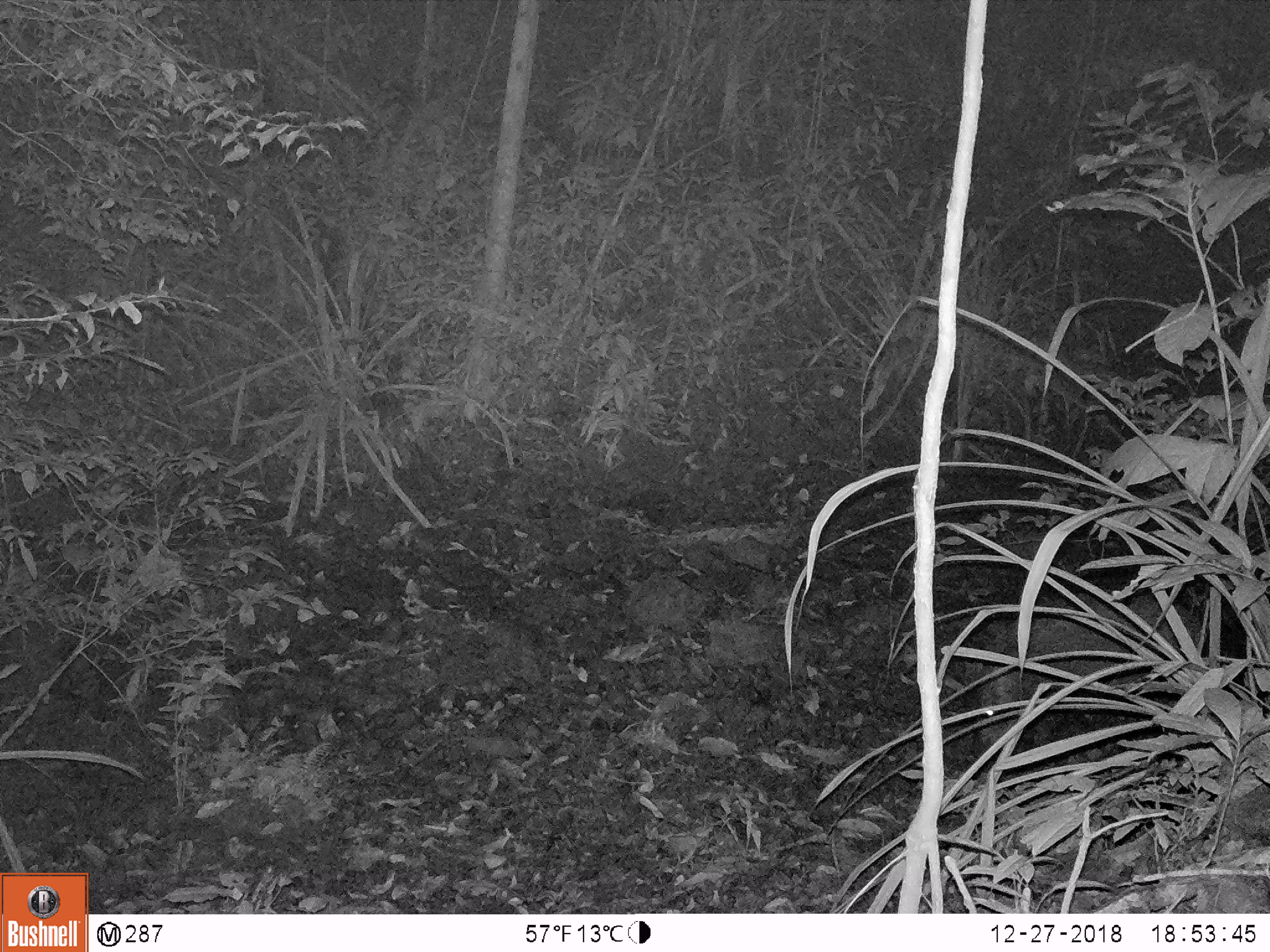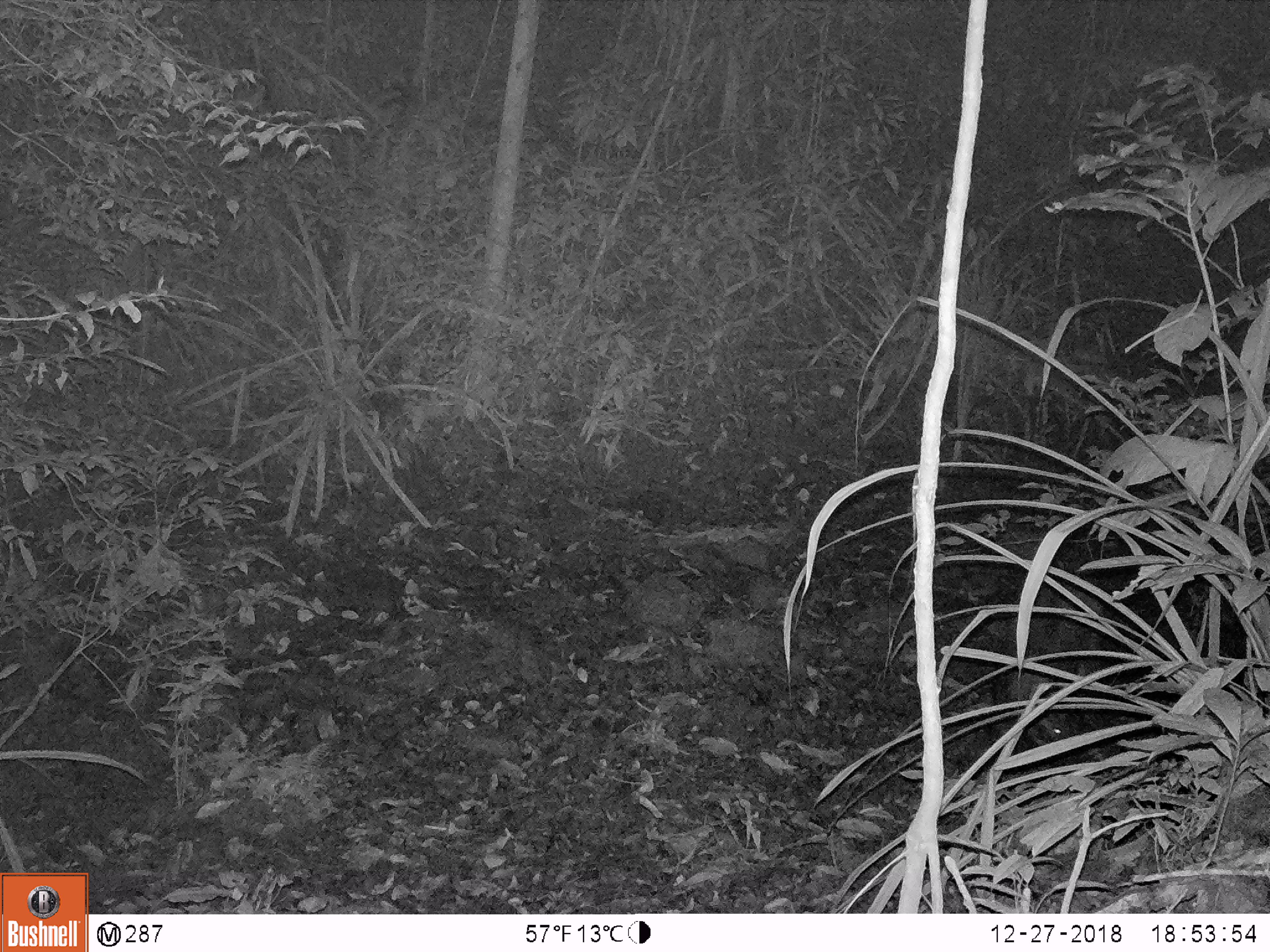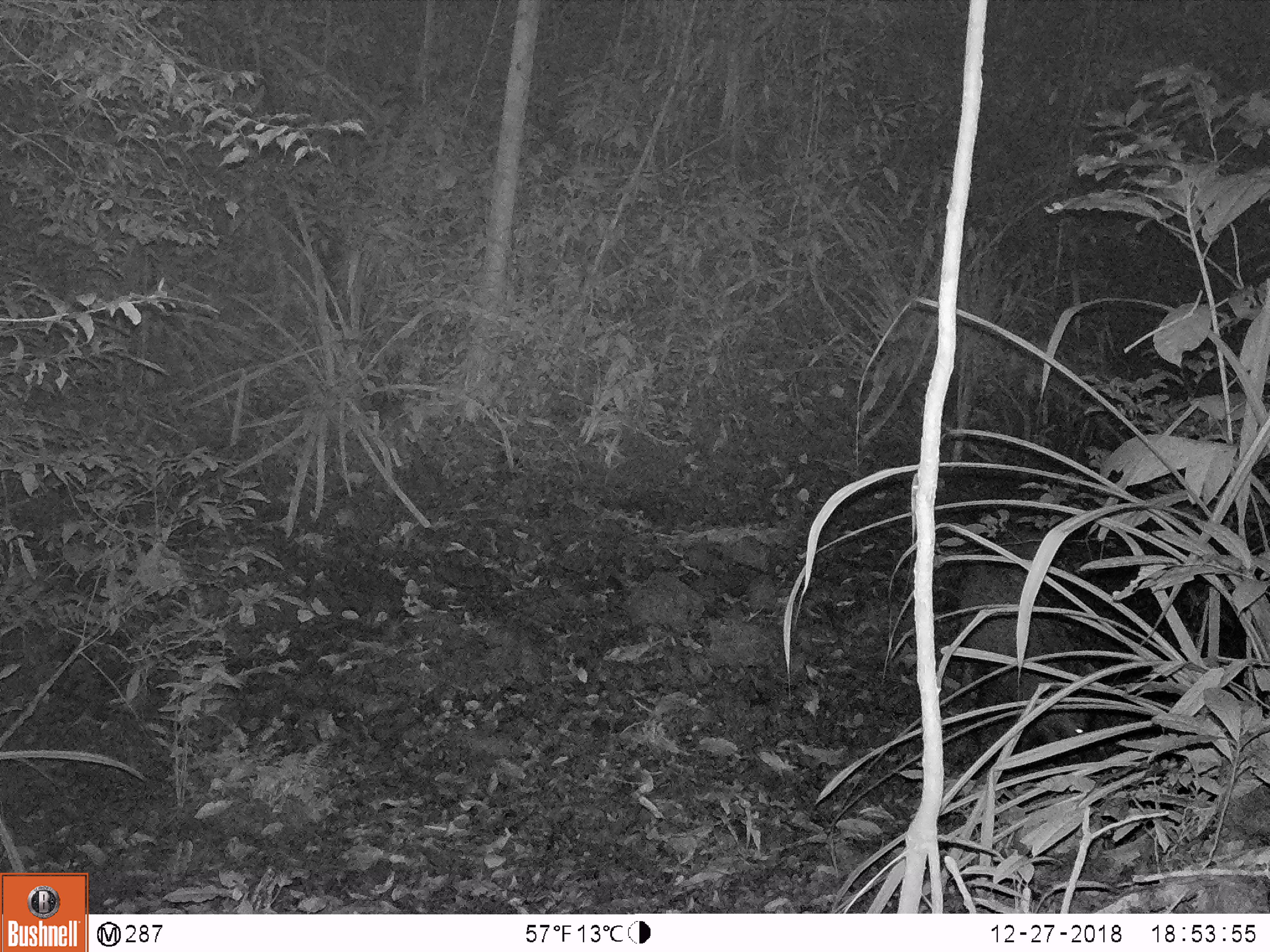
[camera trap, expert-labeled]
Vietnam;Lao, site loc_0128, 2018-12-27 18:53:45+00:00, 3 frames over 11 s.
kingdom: Animalia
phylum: Chordata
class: Mammalia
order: Artiodactyla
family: Suidae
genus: Sus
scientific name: Sus scrofa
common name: eurasian wild pig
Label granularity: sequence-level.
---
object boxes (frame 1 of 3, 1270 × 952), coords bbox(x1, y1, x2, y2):
eurasian wild pig: bbox(964, 596, 1195, 747)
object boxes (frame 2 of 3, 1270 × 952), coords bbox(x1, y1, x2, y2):
eurasian wild pig: bbox(997, 591, 1098, 752)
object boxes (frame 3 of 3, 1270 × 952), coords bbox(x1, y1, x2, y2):
eurasian wild pig: bbox(953, 546, 1096, 757)